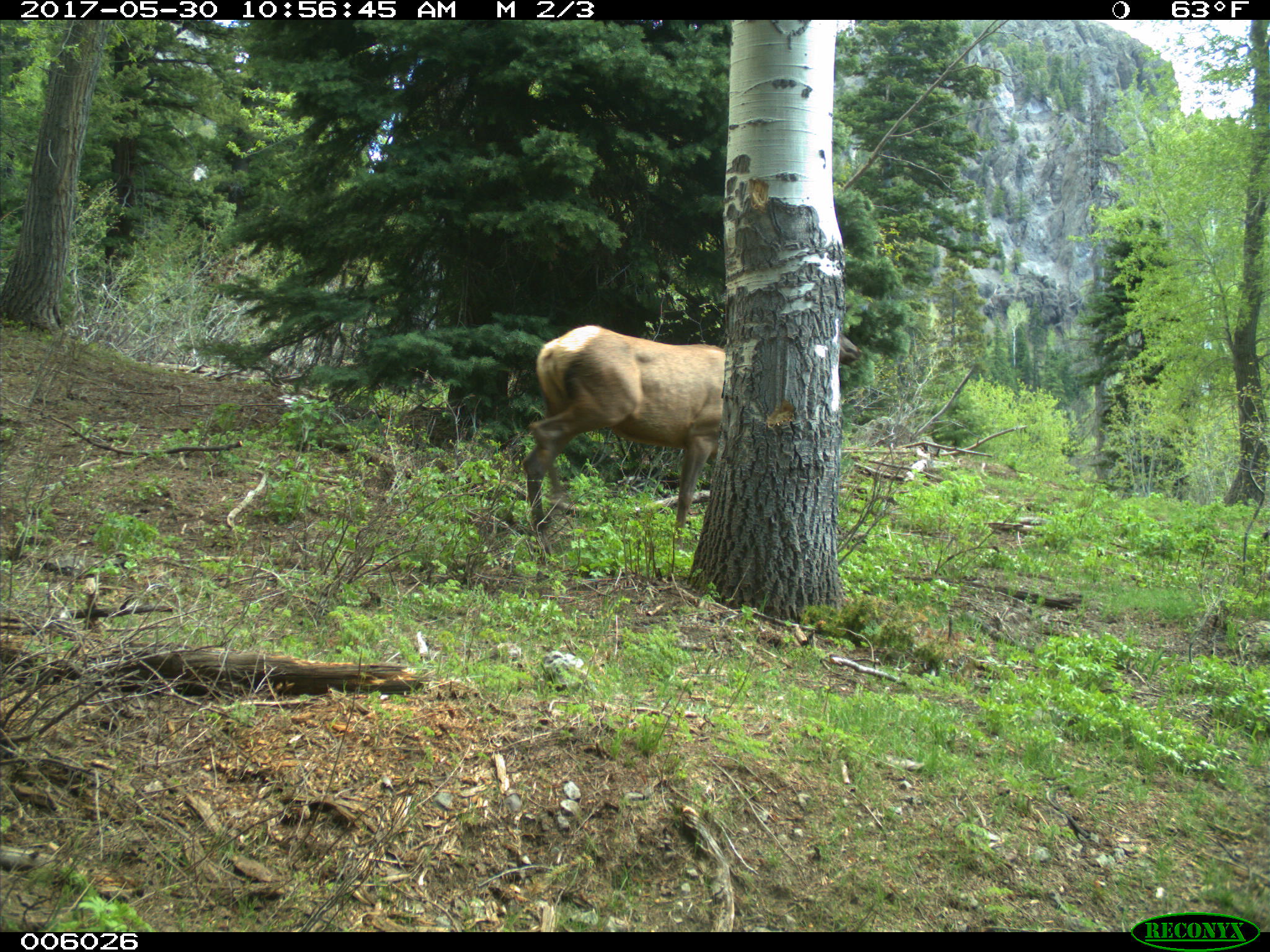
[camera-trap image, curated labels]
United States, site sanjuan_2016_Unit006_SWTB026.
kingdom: Animalia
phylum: Chordata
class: Mammalia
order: Artiodactyla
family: Cervidae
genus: Cervus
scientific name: Cervus elaphus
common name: red deer